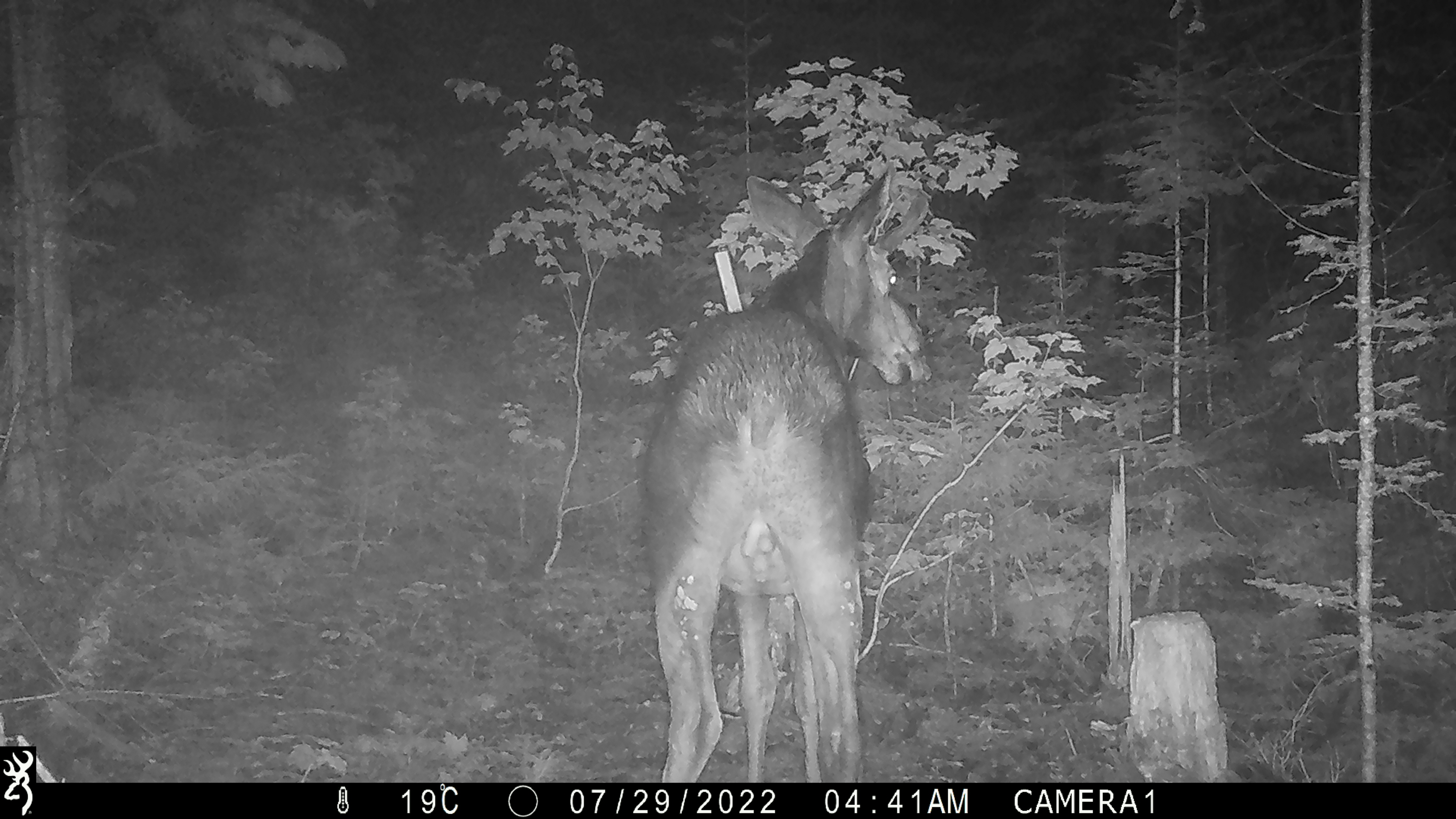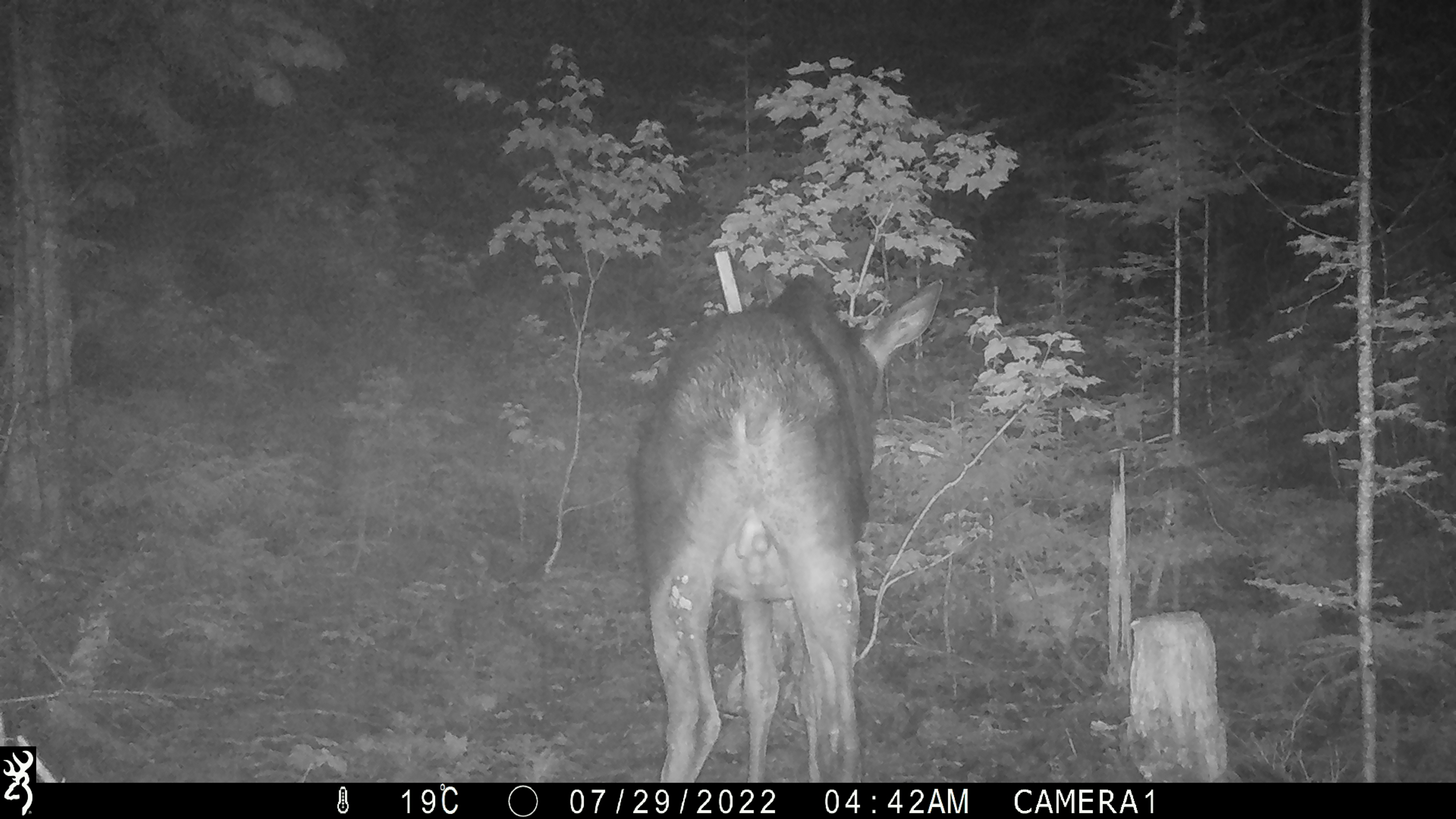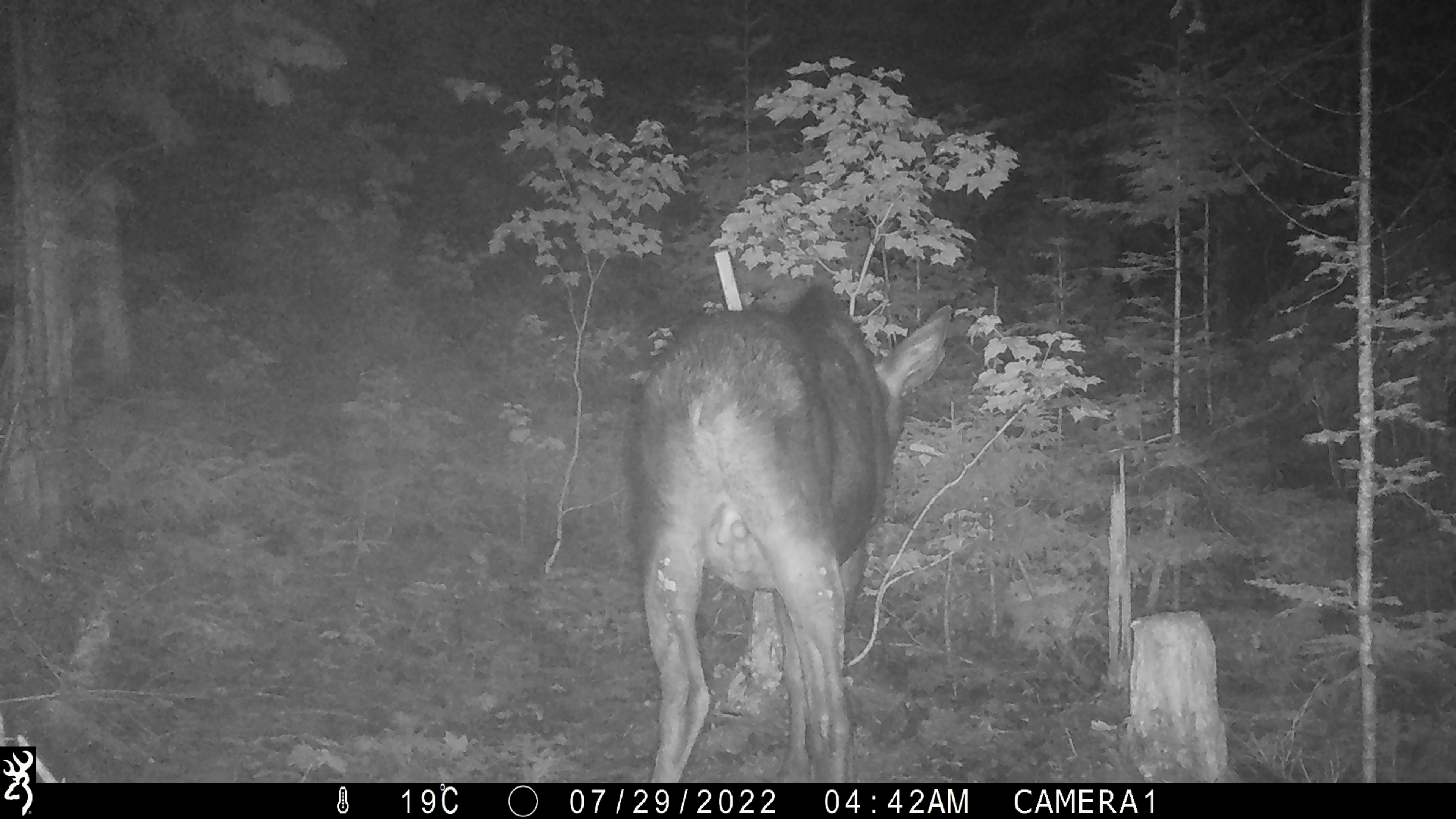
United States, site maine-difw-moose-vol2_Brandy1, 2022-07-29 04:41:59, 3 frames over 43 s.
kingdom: Animalia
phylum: Chordata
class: Mammalia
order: Artiodactyla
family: Cervidae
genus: Alces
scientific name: Alces alces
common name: moose